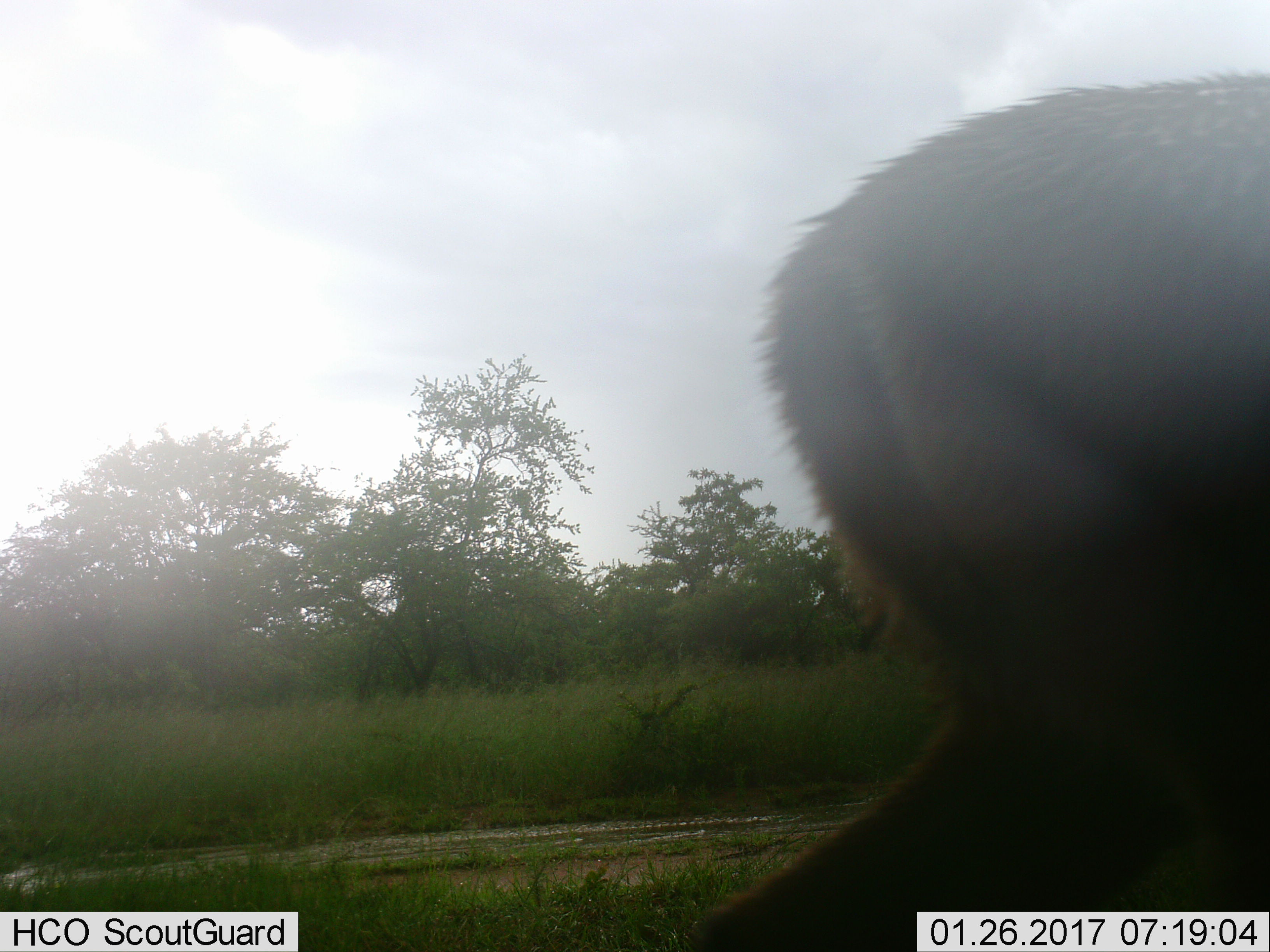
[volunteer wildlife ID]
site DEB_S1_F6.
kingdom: Animalia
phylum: Chordata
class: Mammalia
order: Artiodactyla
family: Bovidae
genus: Aepyceros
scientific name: Aepyceros melampus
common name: impala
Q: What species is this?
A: Impala (Aepyceros melampus).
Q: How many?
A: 1.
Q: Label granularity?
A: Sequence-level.